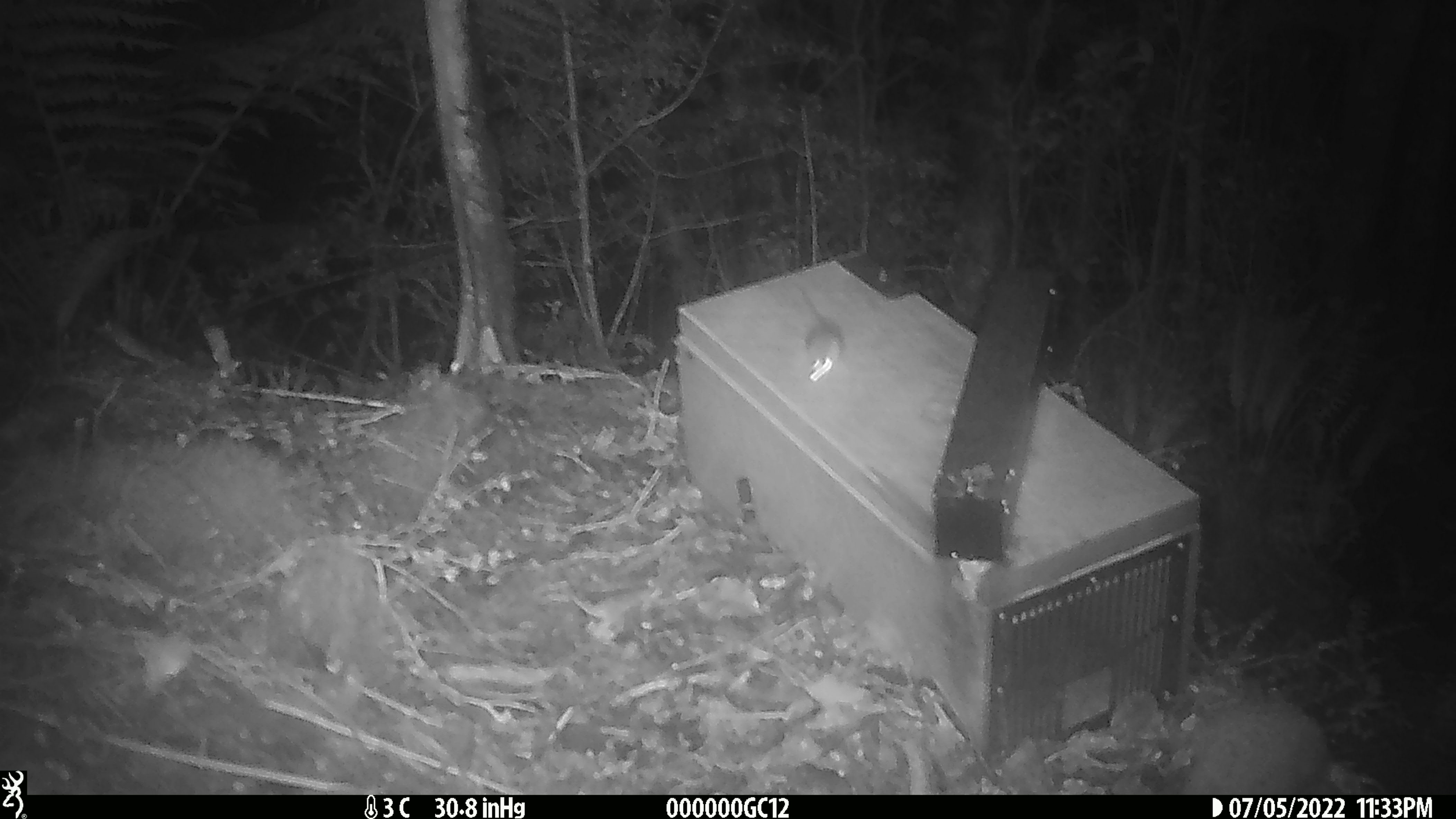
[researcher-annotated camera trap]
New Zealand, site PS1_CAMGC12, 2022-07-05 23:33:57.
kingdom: Animalia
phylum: Chordata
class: Mammalia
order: Rodentia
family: Muridae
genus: Mus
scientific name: Mus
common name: mouse